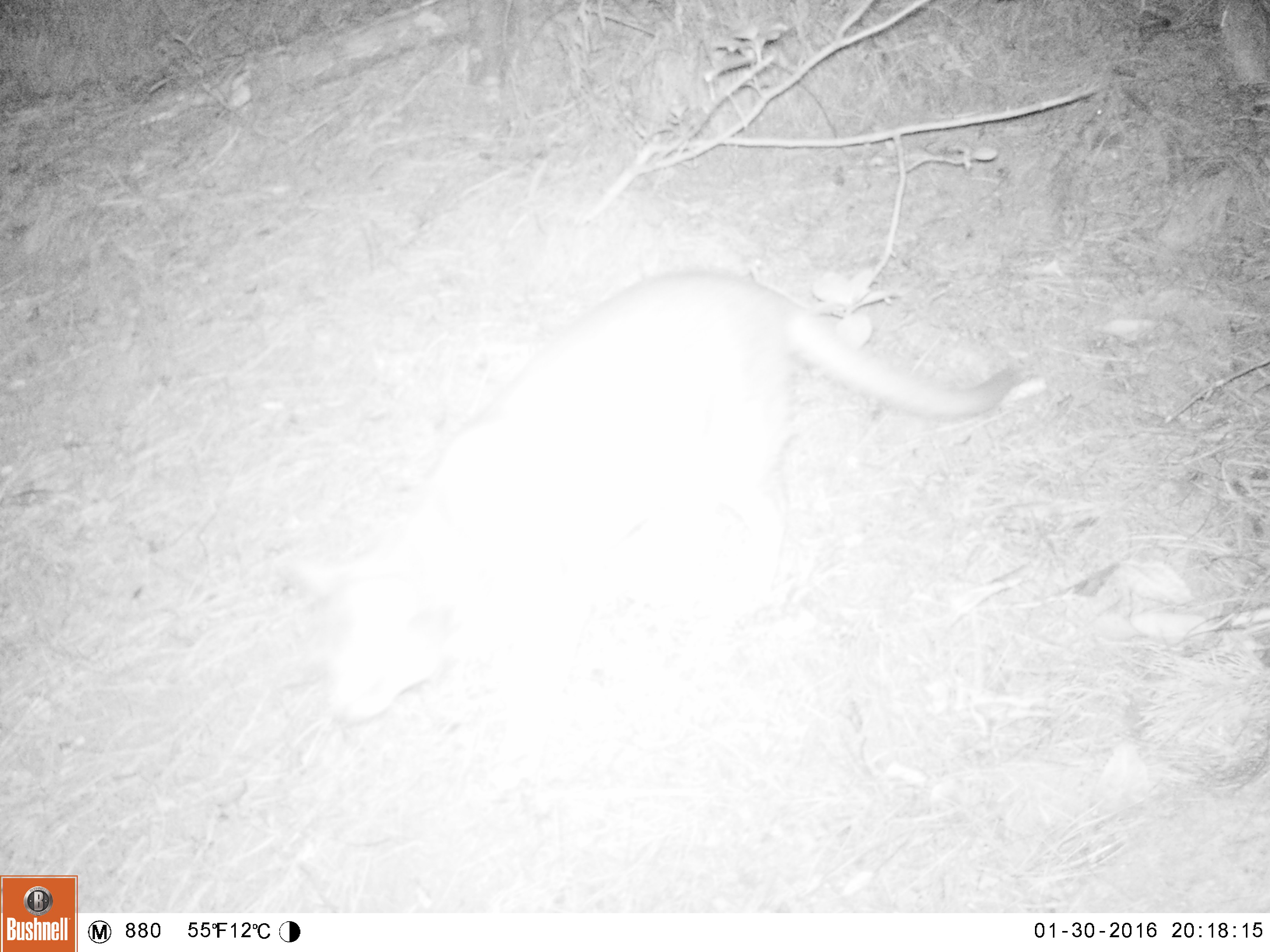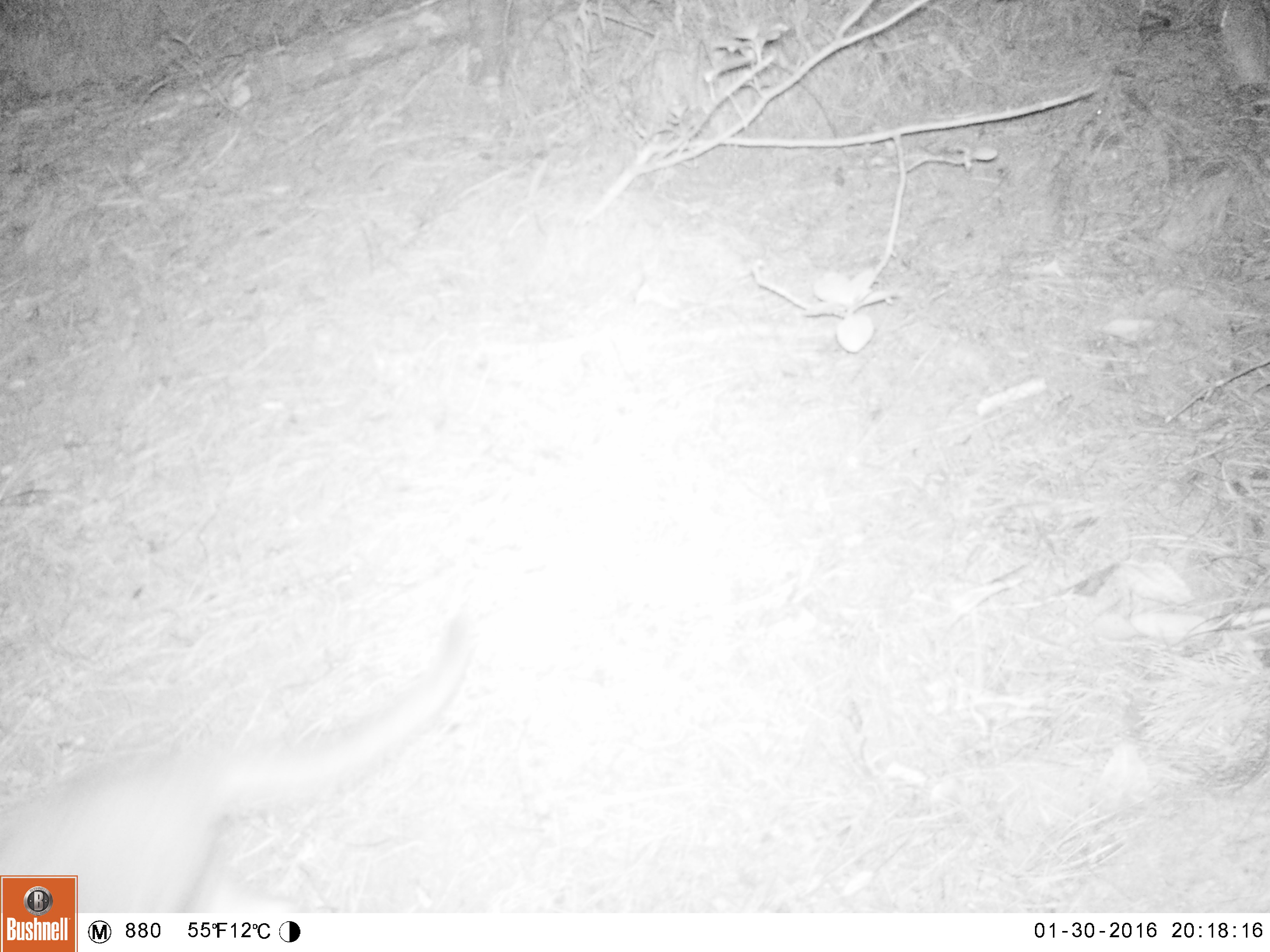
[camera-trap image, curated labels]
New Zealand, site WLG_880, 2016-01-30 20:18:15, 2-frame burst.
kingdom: Animalia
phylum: Chordata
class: Mammalia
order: Carnivora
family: Felidae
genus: Felis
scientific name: Felis catus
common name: domestic cat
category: cat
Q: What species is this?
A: Cat (domestic cat) (Felis catus).